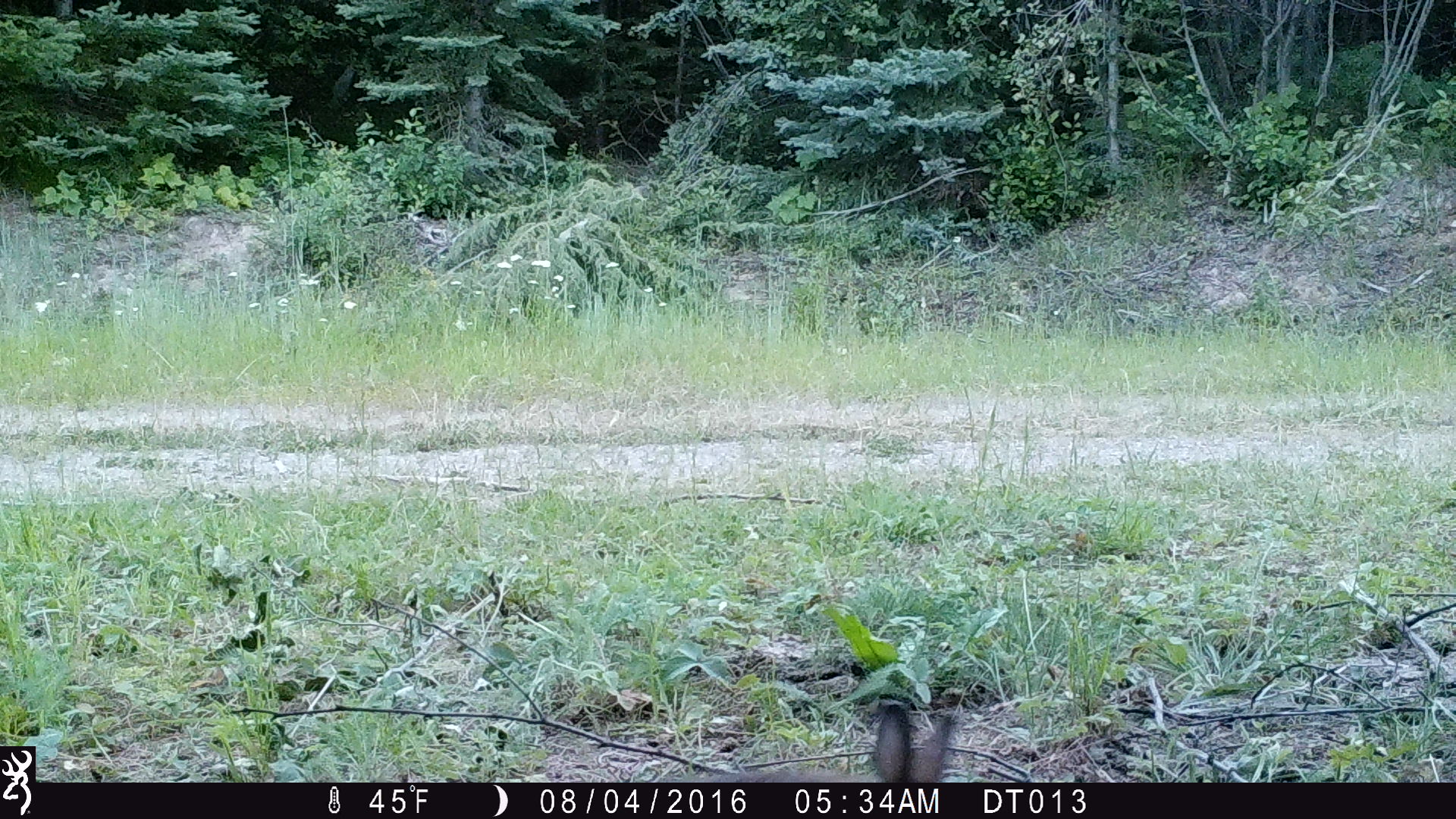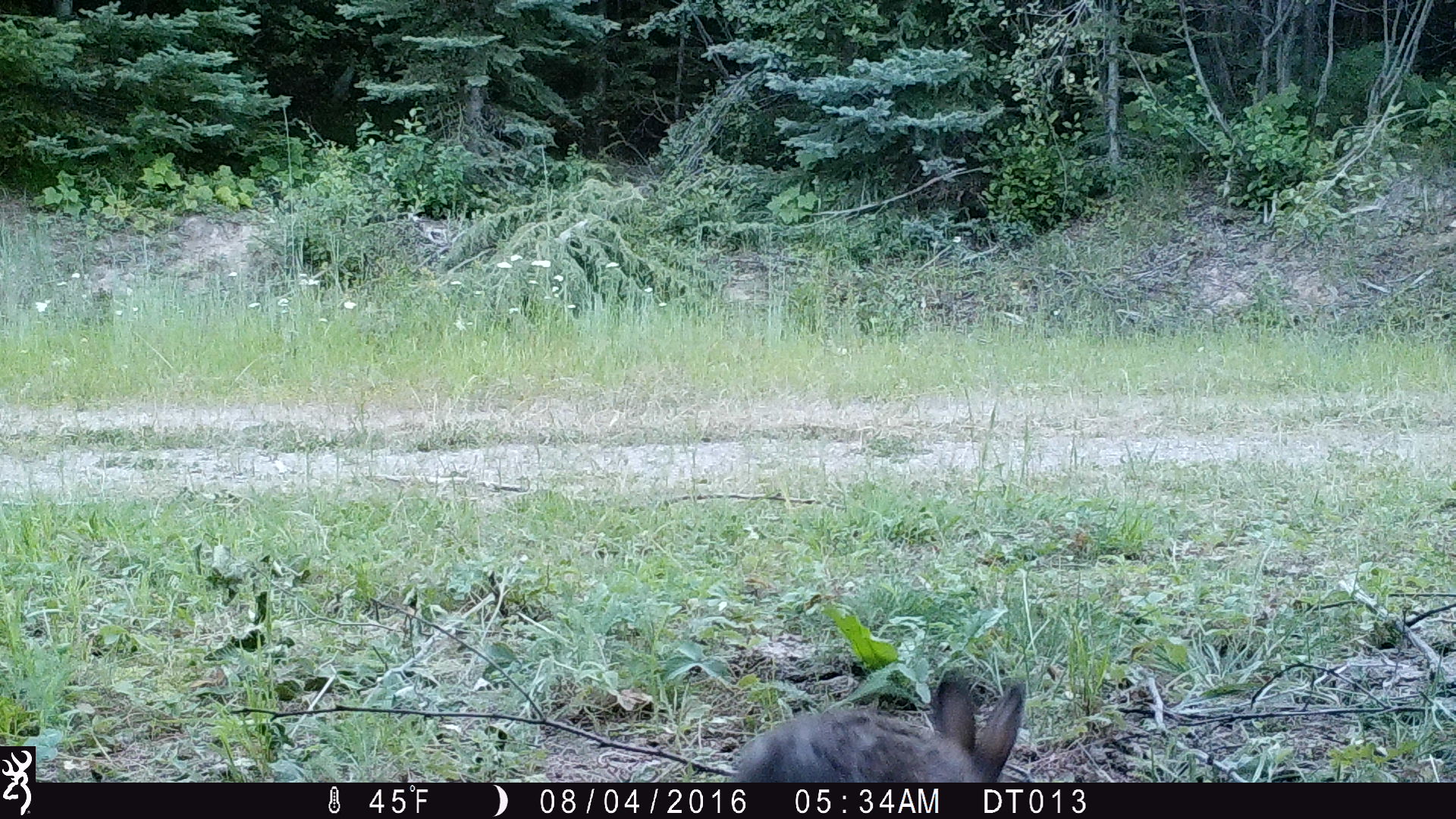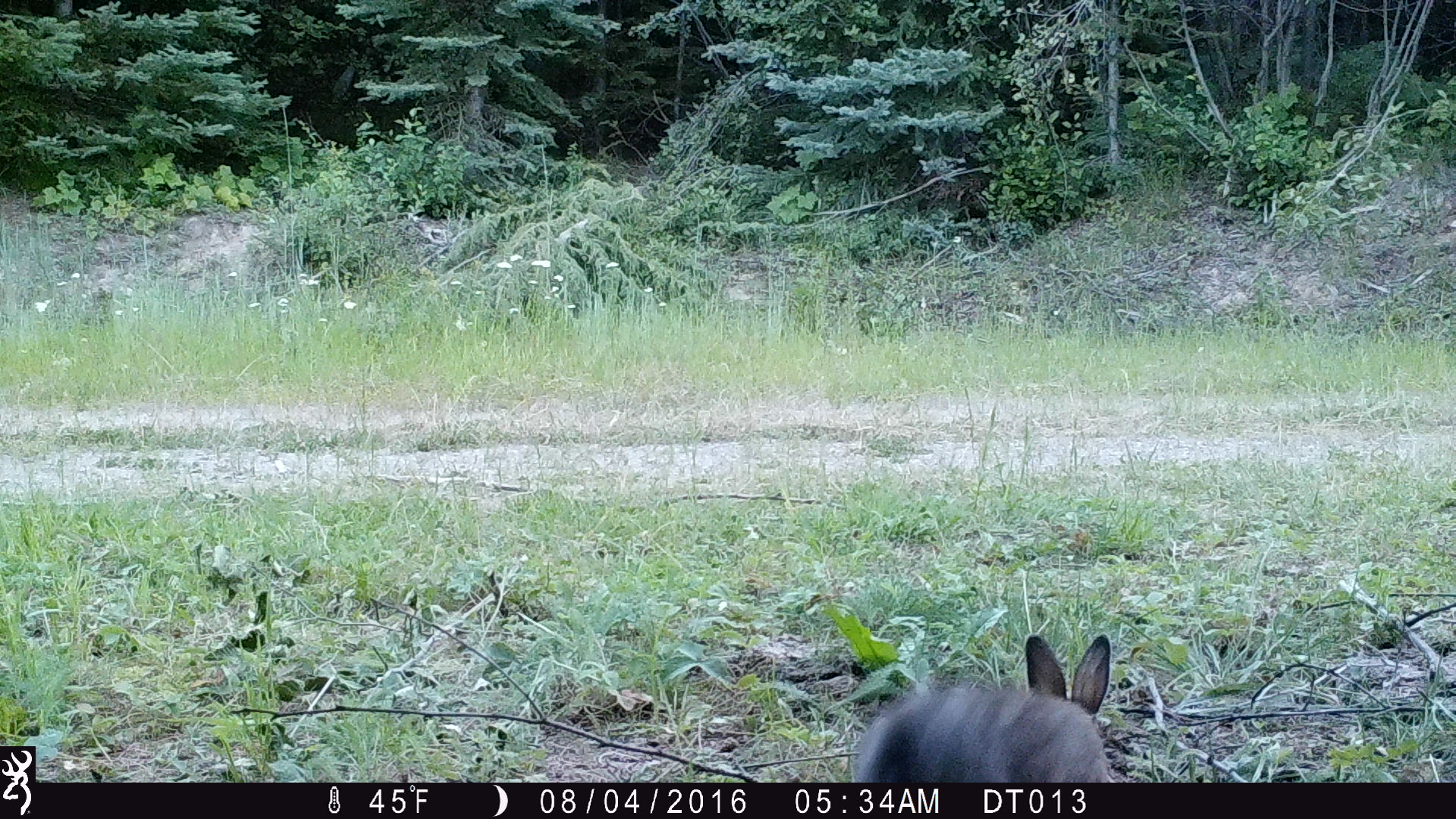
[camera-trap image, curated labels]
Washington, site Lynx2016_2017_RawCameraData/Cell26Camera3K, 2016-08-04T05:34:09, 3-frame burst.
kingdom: Animalia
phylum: Chordata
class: Mammalia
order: Lagomorpha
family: Leporidae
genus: Lepus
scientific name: Lepus americanus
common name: snowshoe hare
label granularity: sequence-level